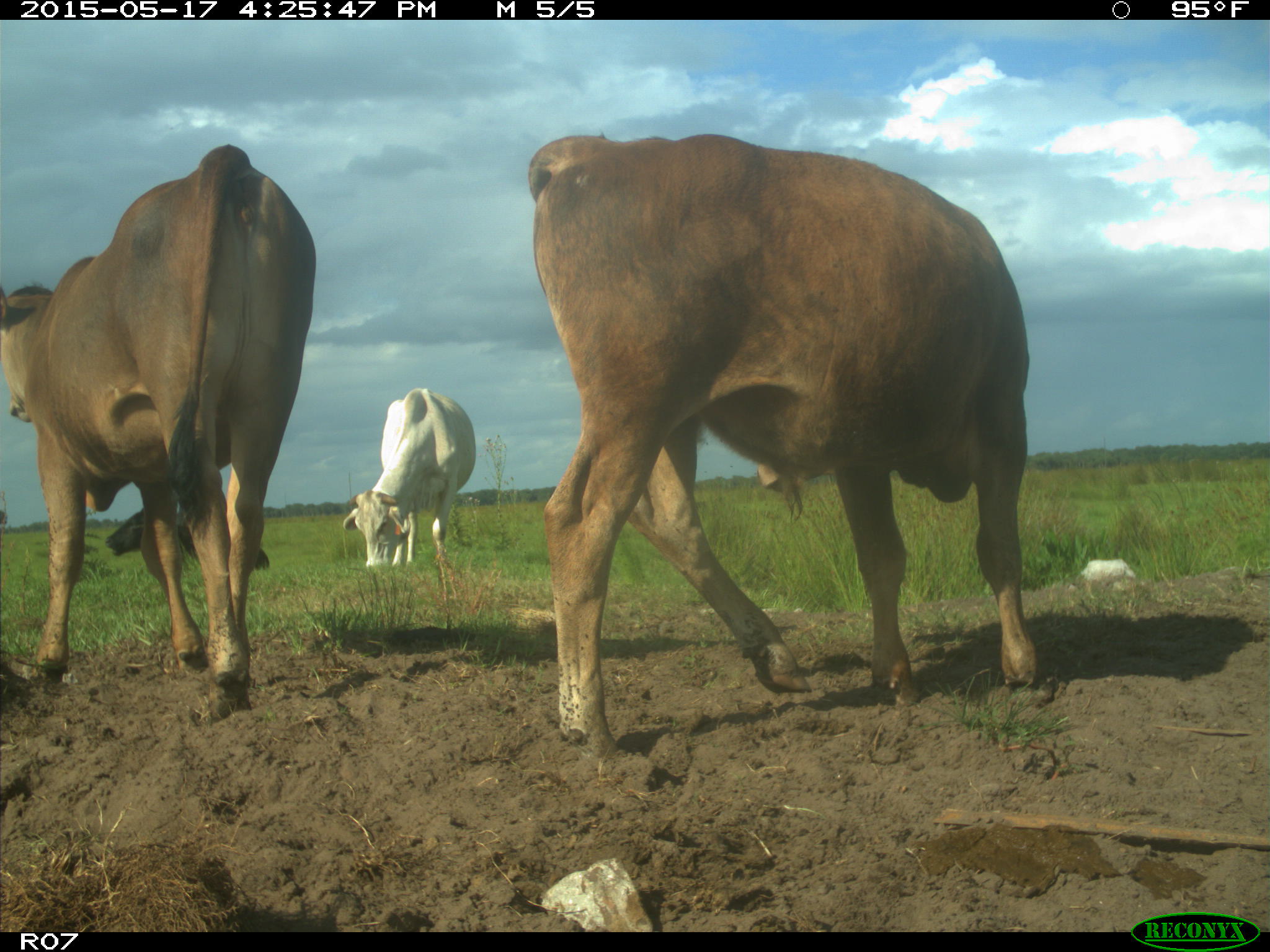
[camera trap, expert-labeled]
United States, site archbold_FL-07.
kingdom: Animalia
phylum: Chordata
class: Mammalia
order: Artiodactyla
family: Bovidae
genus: Bos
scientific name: Bos taurus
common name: domestic cow